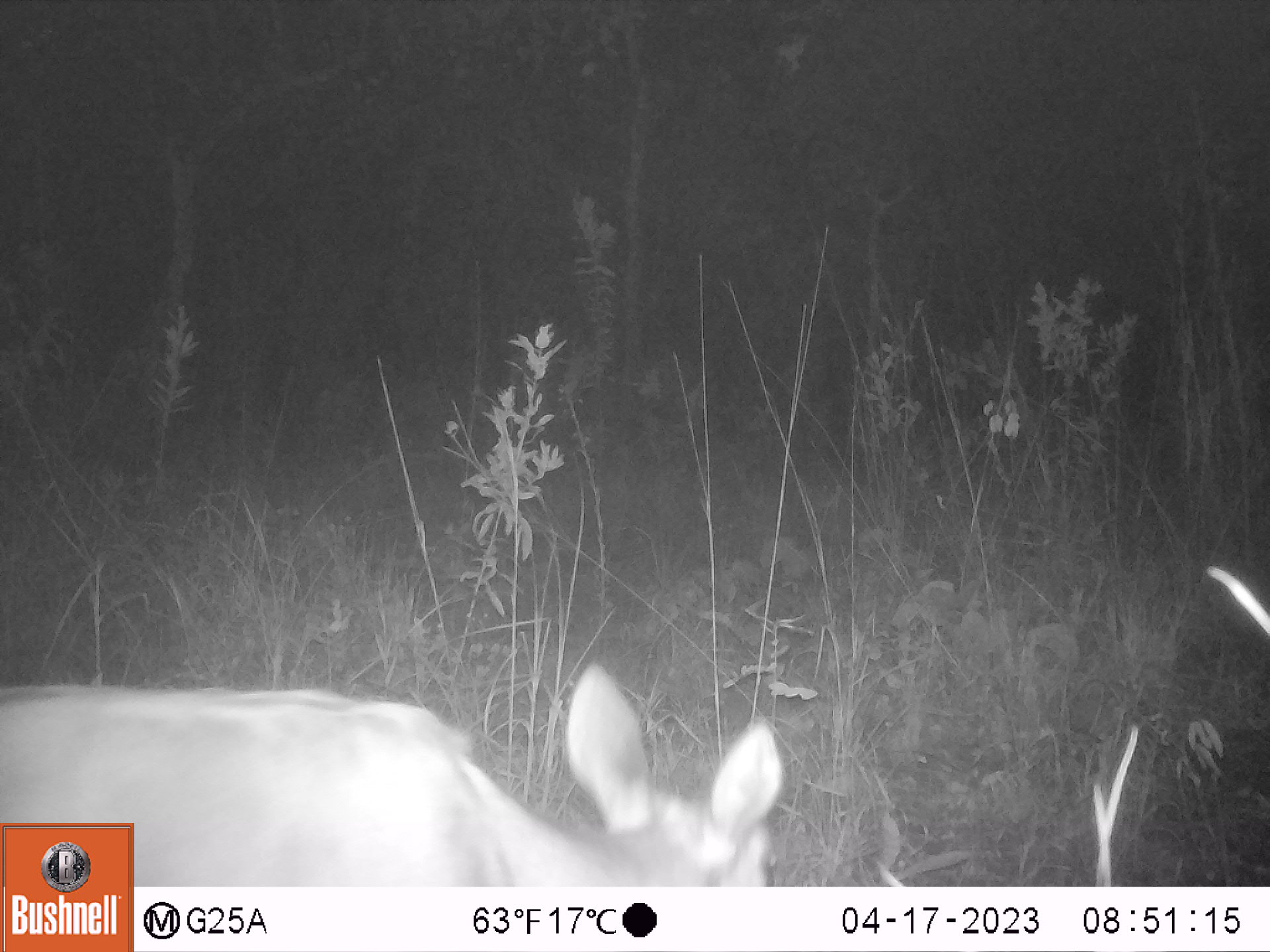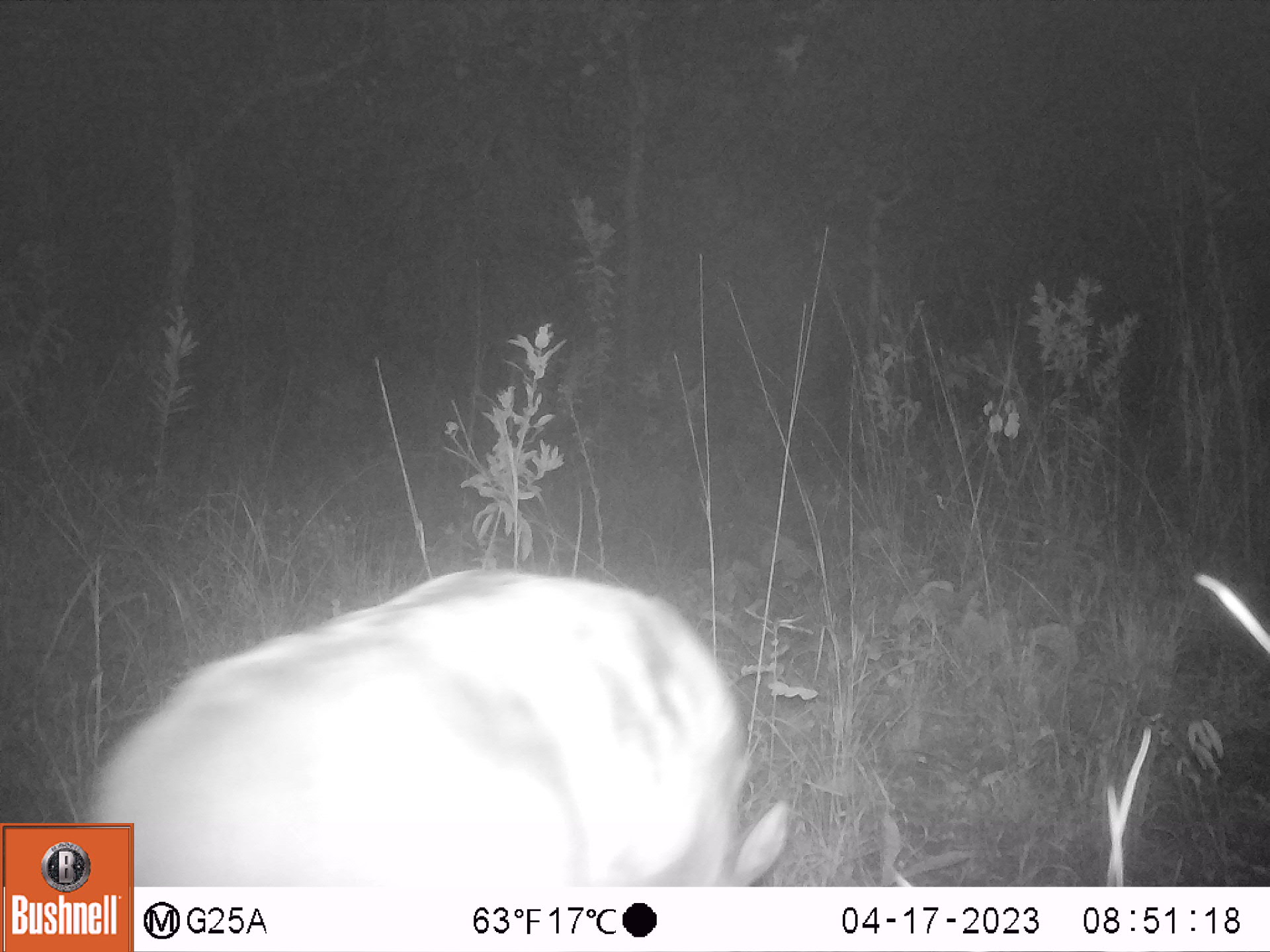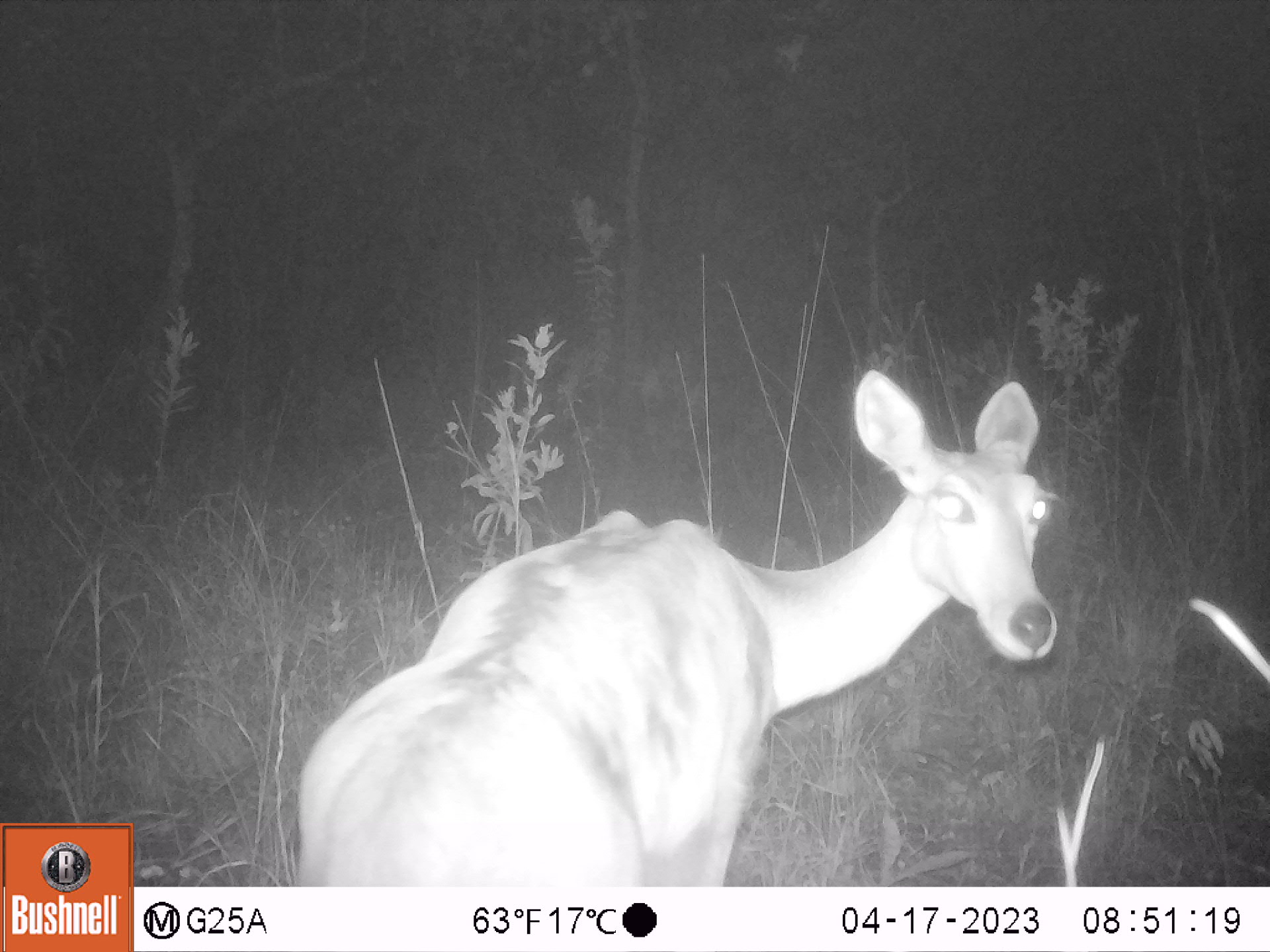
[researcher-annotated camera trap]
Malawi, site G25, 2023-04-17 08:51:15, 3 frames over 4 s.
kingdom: Animalia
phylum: Chordata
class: Mammalia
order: Artiodactyla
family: Bovidae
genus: Redunca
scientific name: Redunca arundinum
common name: southern reedbuck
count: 1